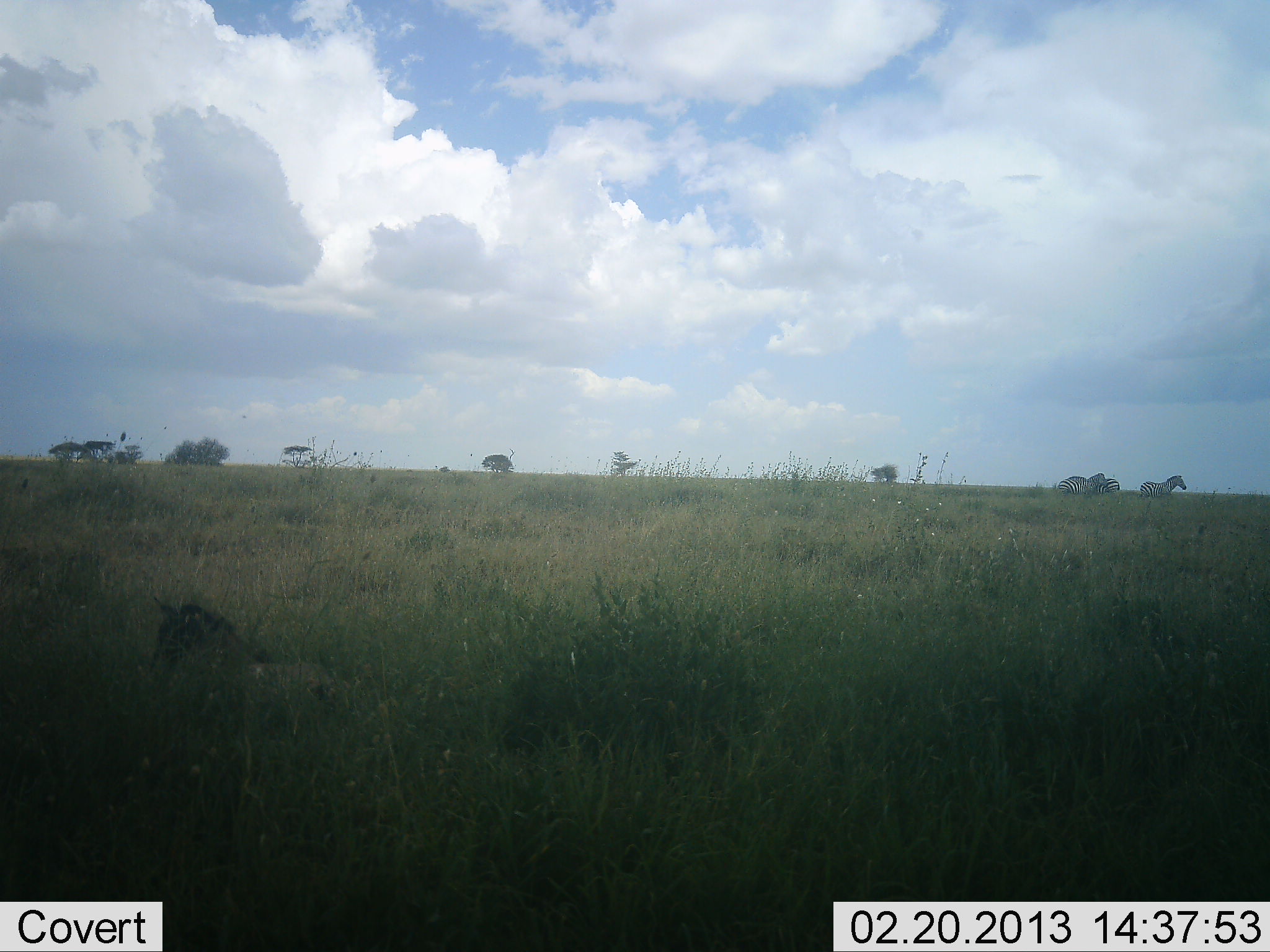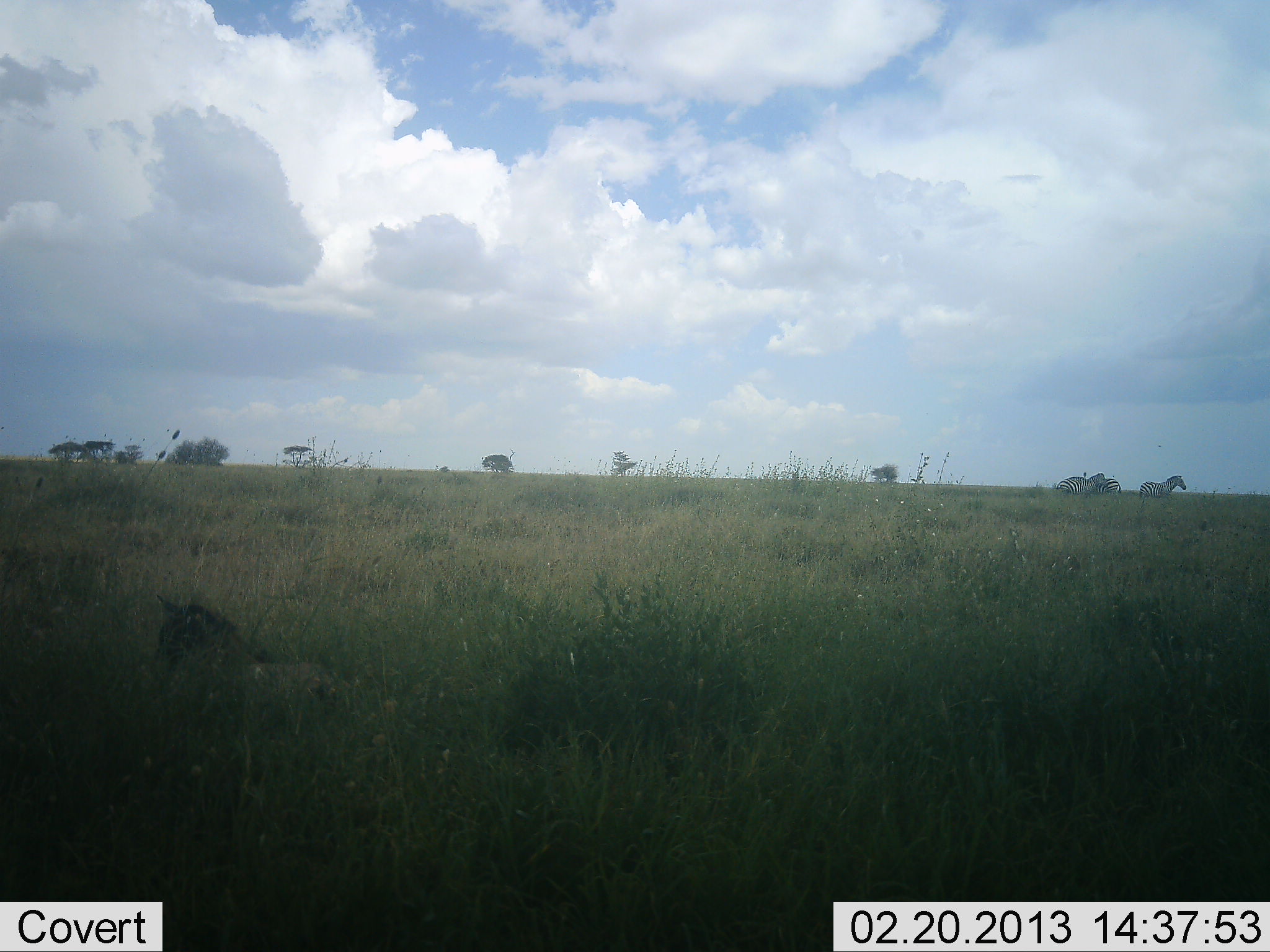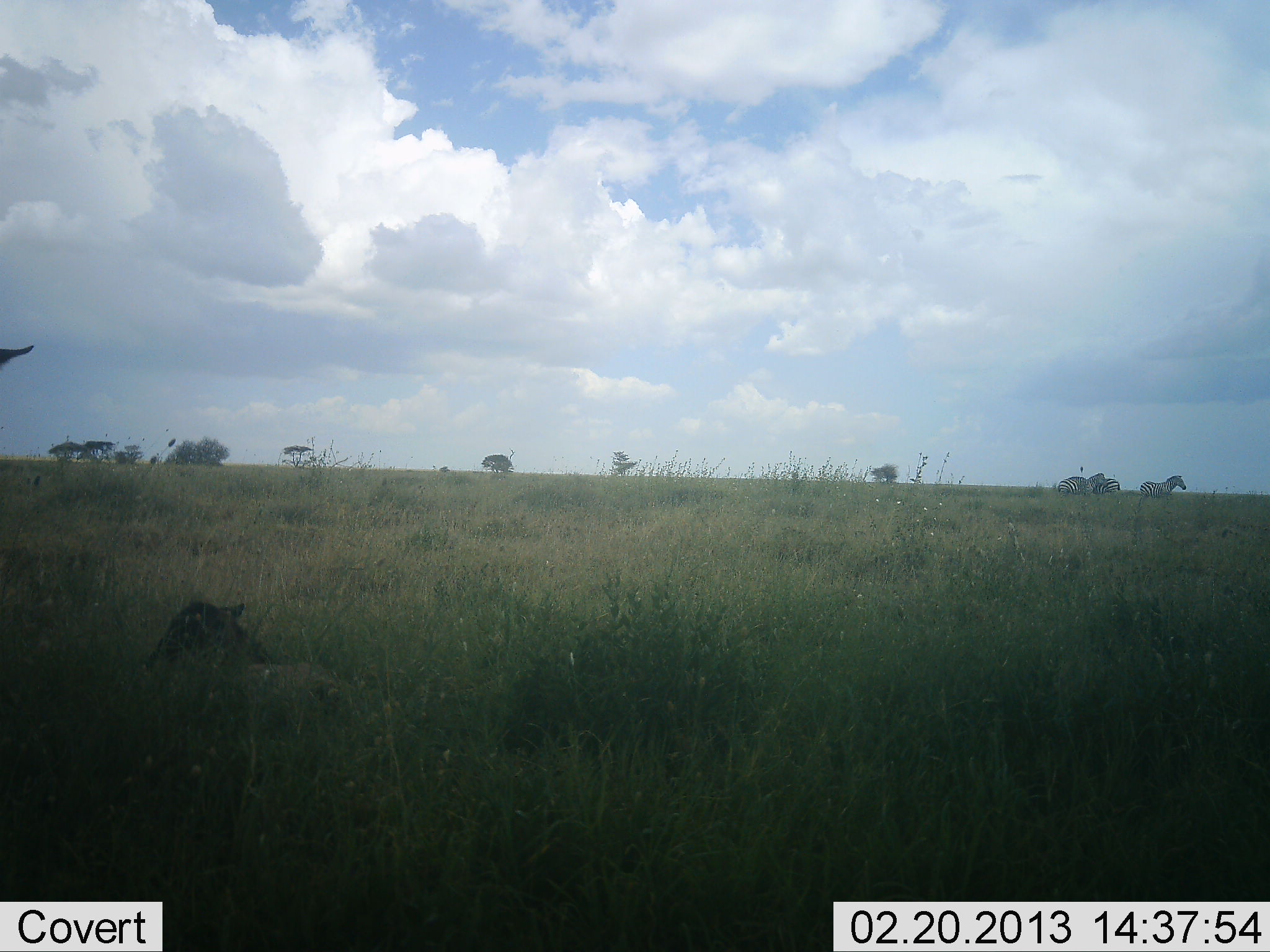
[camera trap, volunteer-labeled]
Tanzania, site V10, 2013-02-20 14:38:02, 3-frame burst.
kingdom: Animalia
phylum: Chordata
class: Mammalia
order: Perissodactyla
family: Equidae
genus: Equus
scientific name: Equus quagga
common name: plains zebra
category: zebra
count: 3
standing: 69%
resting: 50%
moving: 31%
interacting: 0%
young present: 35%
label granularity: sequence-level